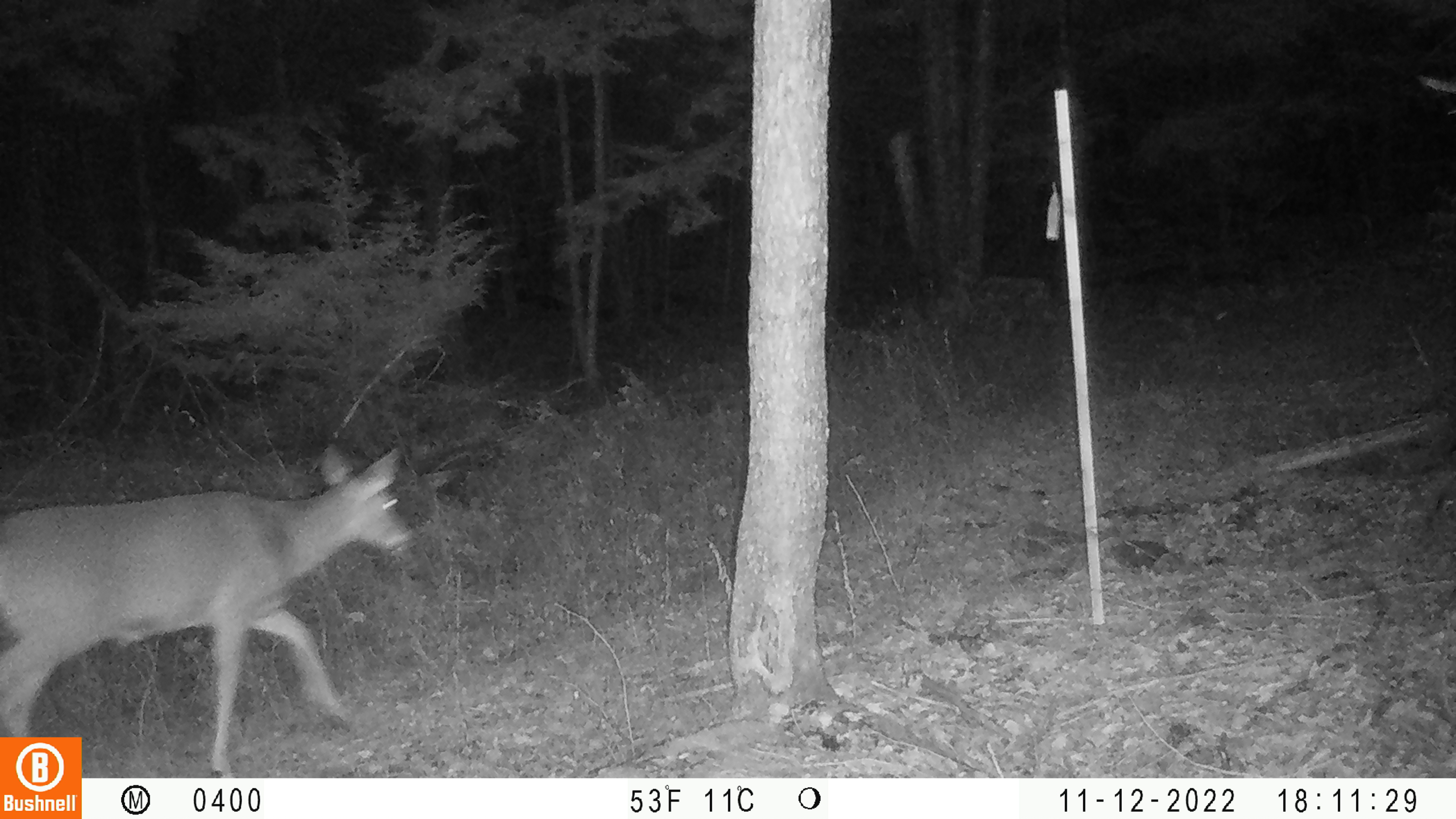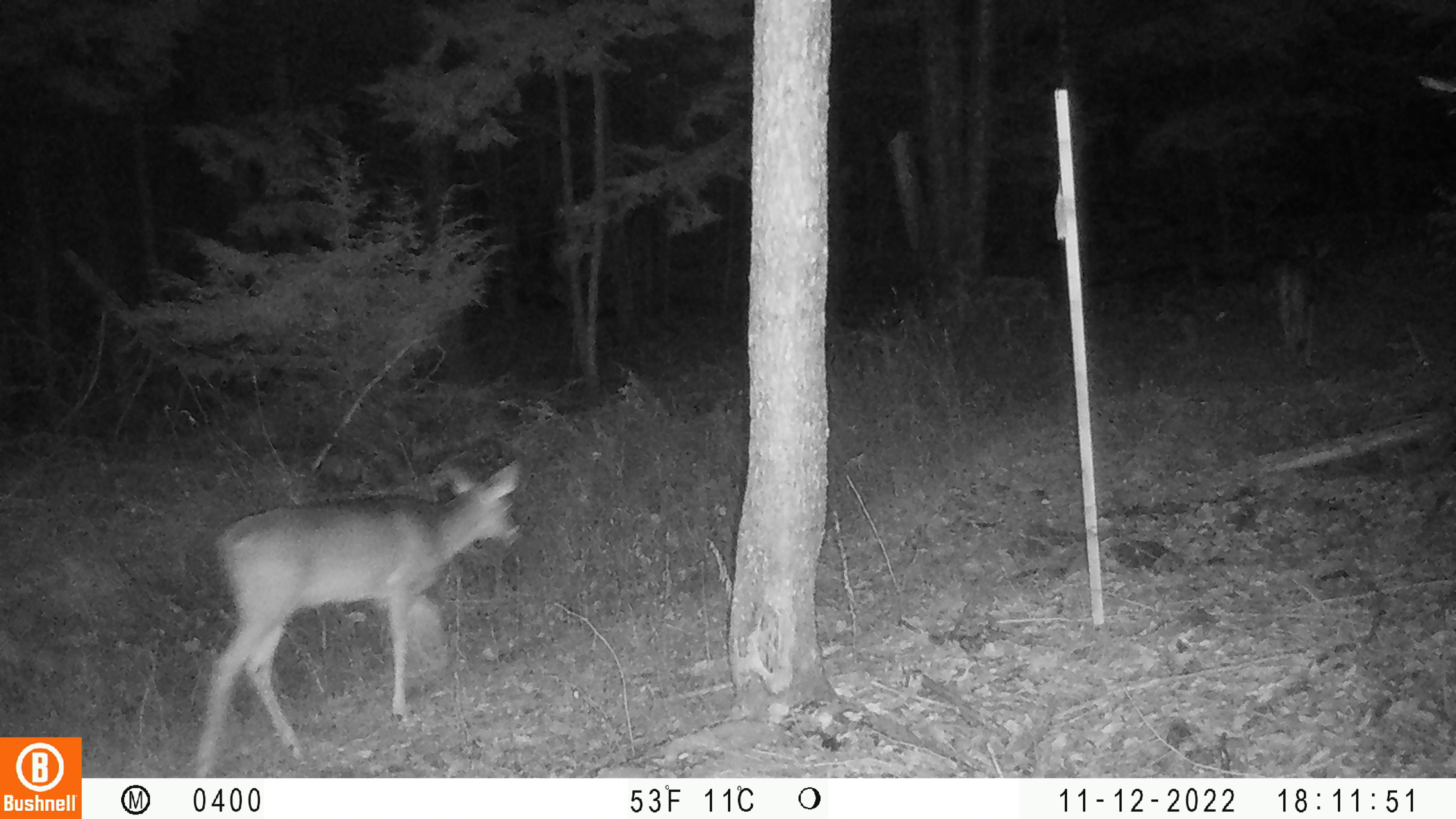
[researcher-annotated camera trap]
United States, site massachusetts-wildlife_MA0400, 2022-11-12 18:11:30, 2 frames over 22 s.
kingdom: Animalia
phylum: Chordata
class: Mammalia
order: Artiodactyla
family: Cervidae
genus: Odocoileus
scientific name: Odocoileus virginianus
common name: white-tailed deer